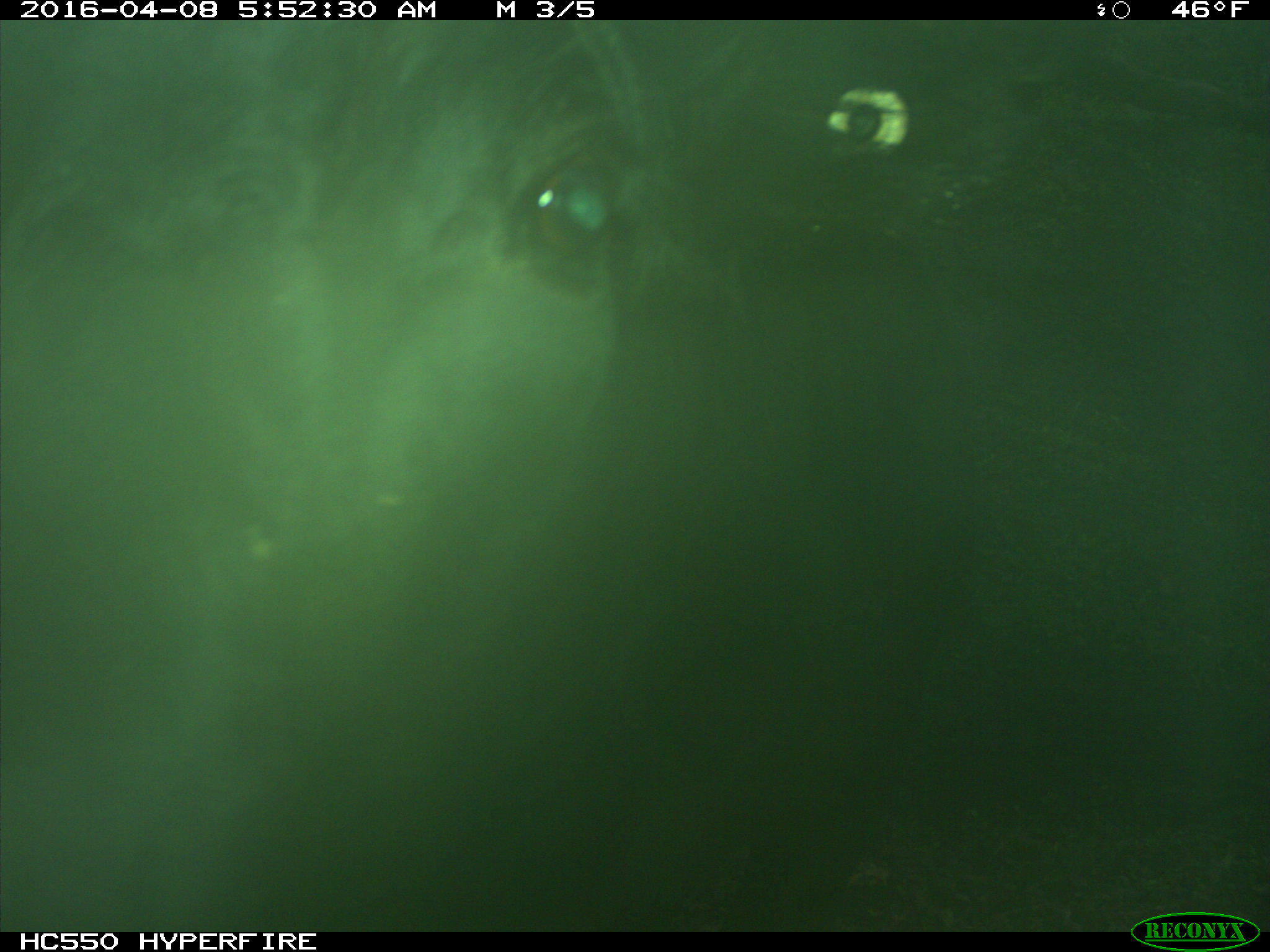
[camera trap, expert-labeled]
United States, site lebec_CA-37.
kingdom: Animalia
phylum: Chordata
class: Mammalia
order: Artiodactyla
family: Bovidae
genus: Bos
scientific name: Bos taurus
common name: domestic cow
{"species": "Bos taurus (domestic cow)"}